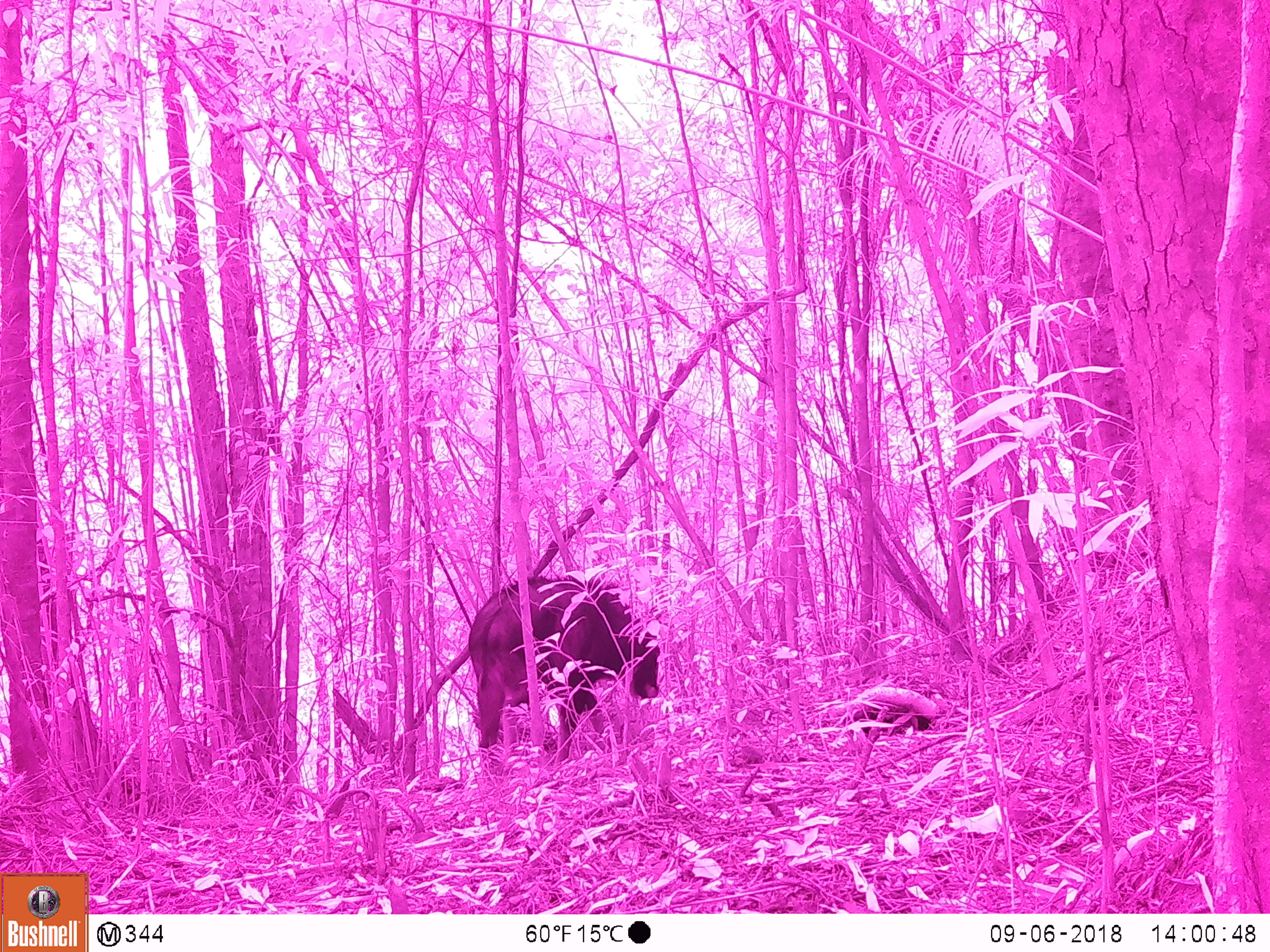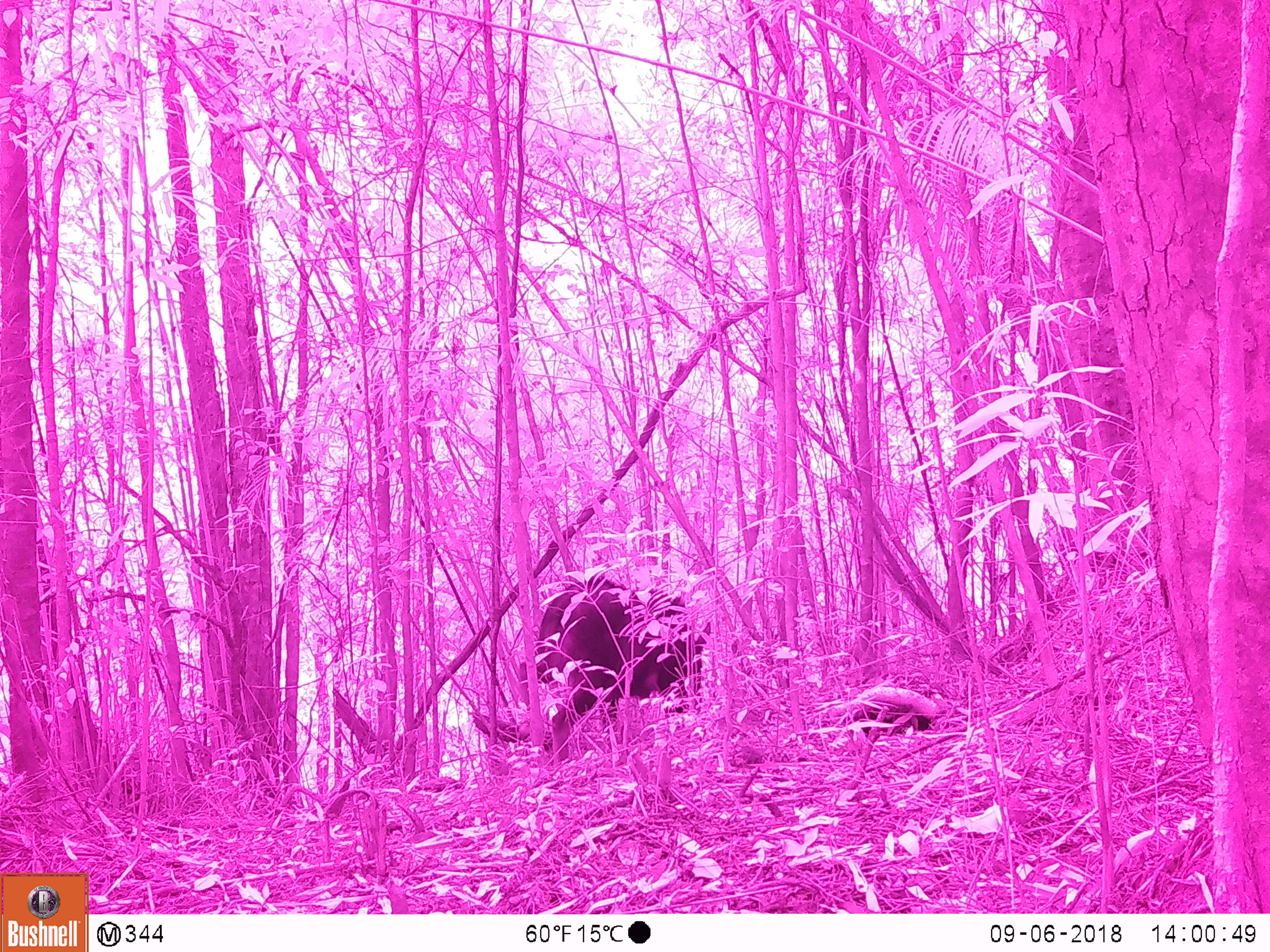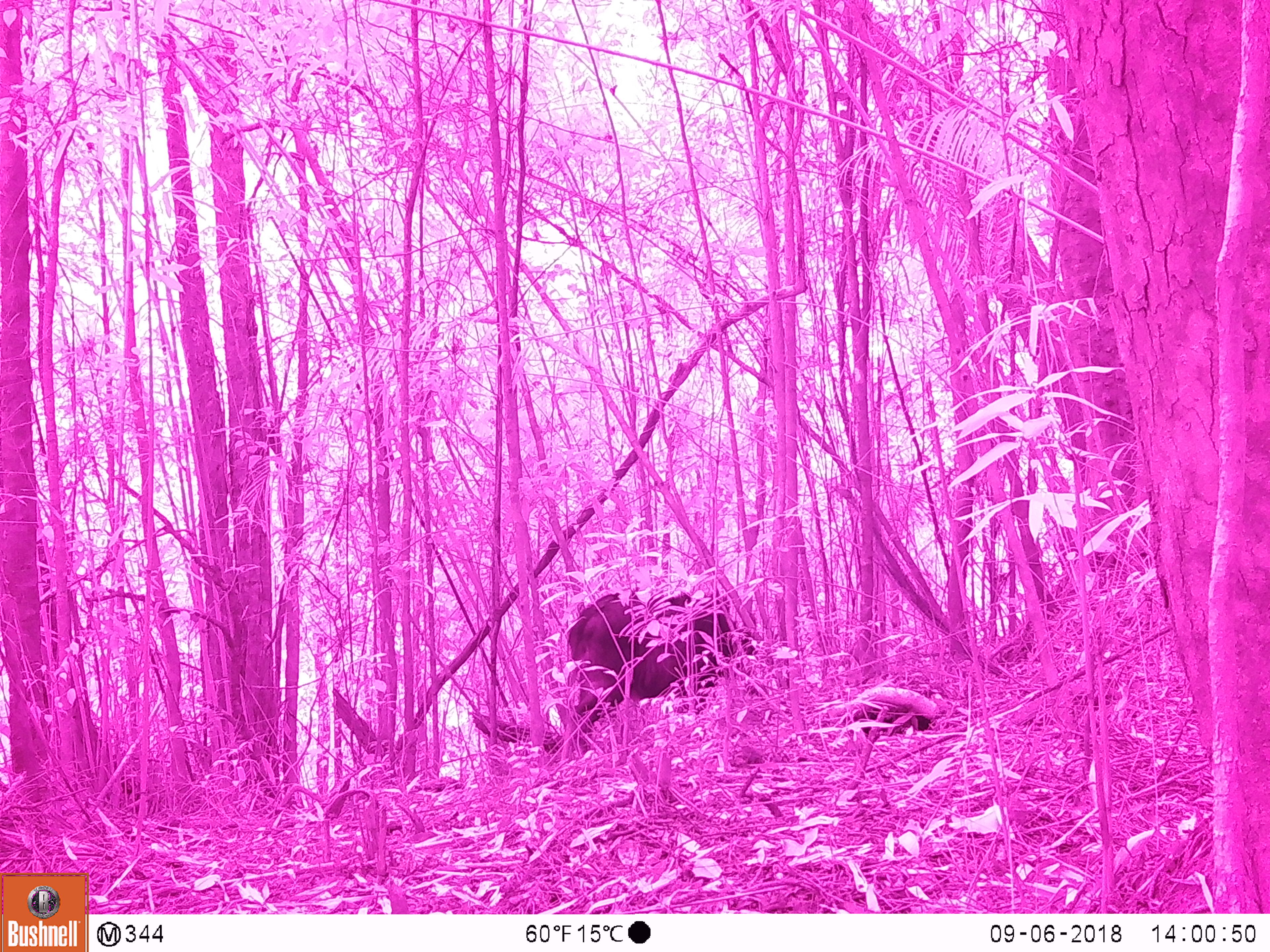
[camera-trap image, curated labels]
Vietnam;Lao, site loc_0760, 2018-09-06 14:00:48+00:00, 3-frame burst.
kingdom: Animalia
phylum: Chordata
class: Mammalia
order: Artiodactyla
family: Bovidae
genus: Capricornis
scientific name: Capricornis sumatraensis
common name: chinese serow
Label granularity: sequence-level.